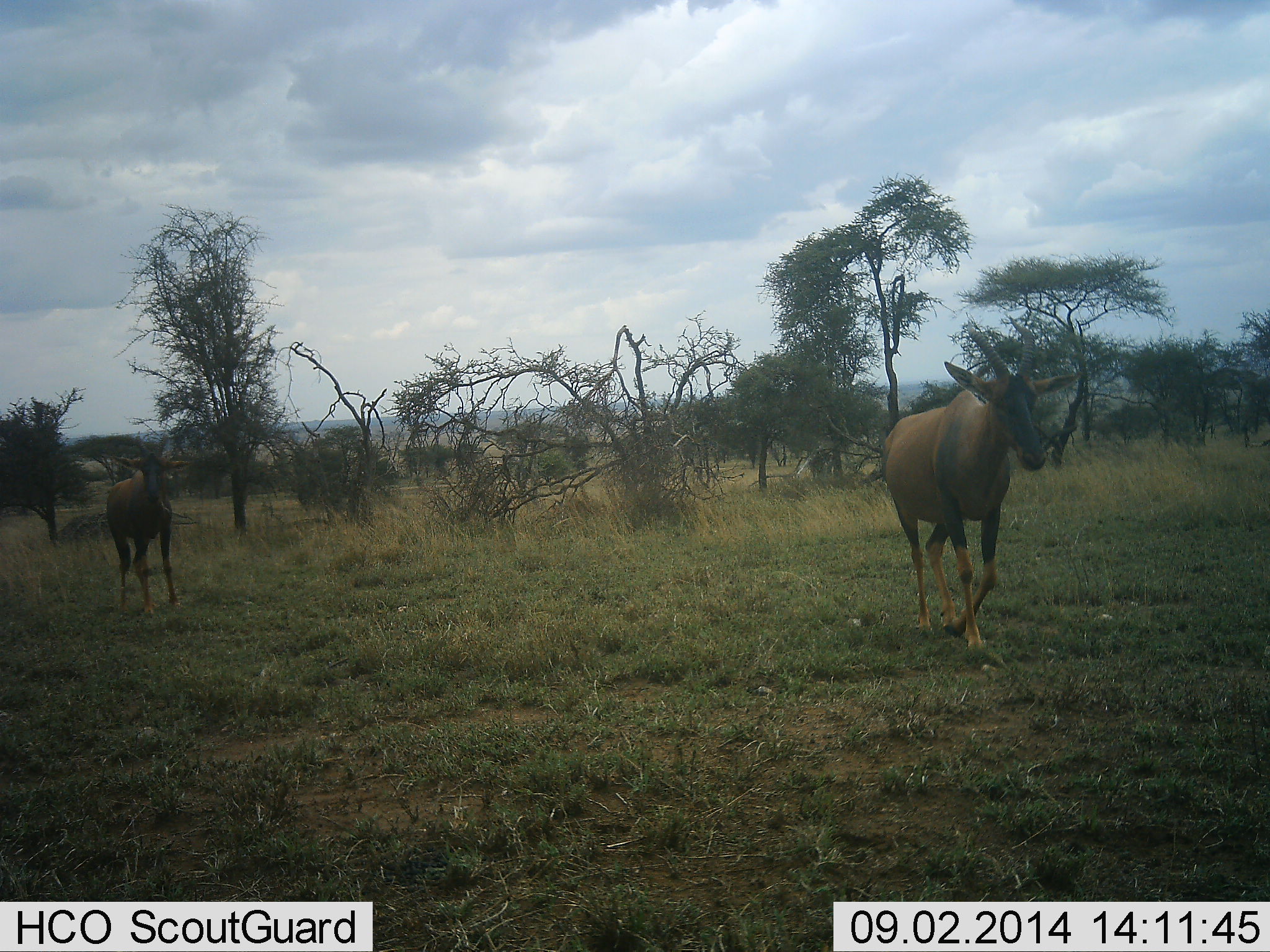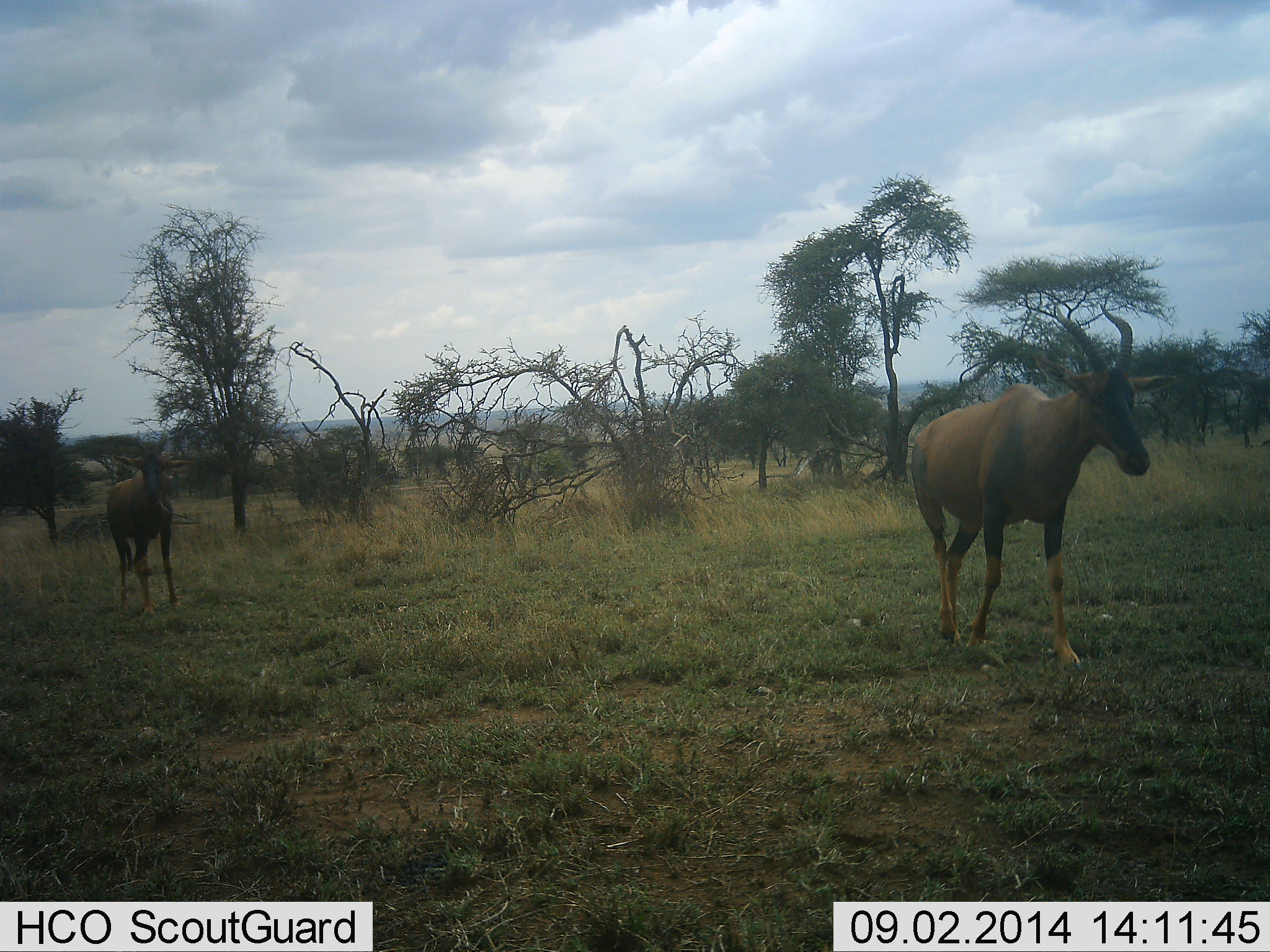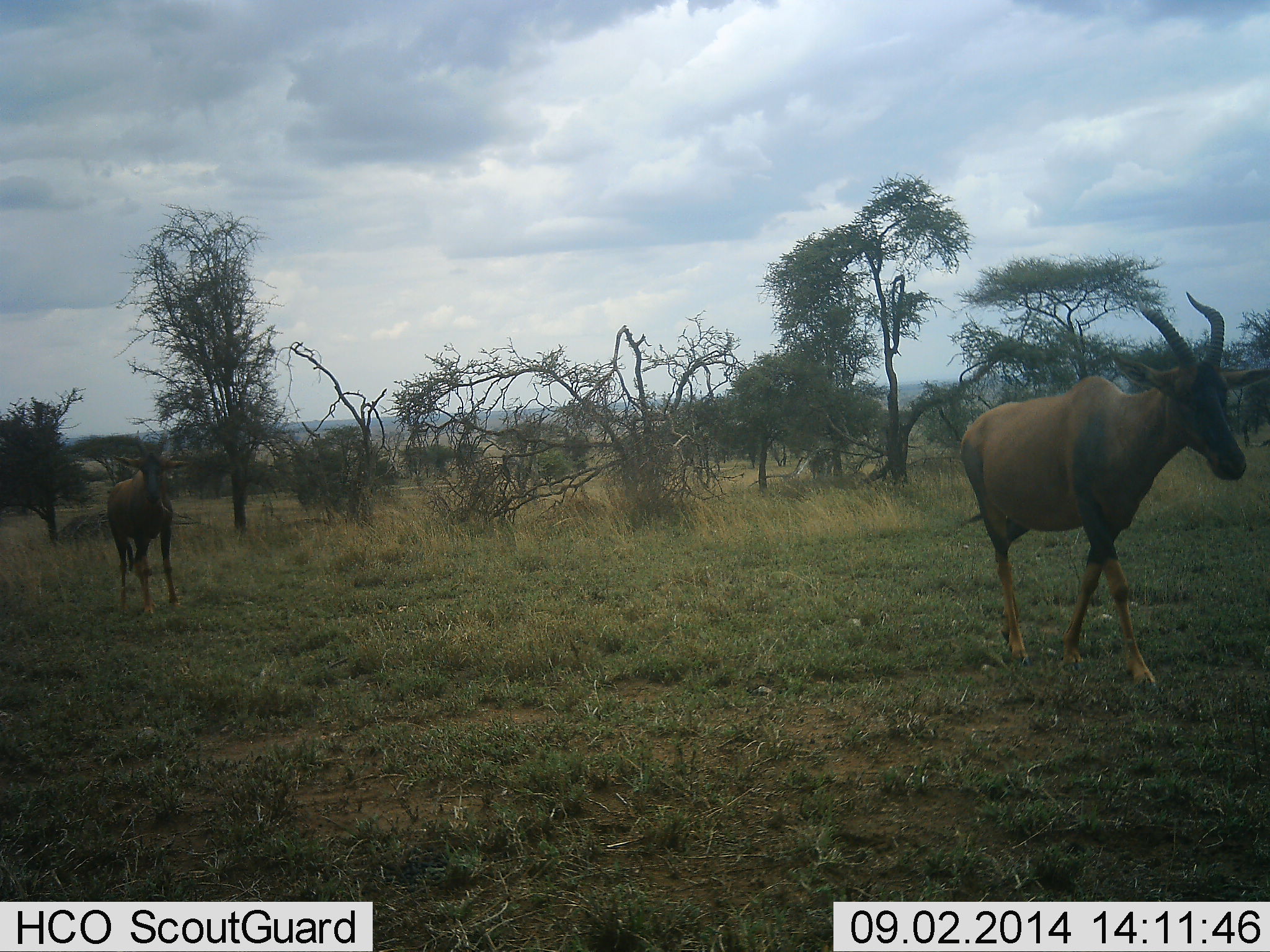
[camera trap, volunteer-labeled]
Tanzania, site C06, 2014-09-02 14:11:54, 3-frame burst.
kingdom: Animalia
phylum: Chordata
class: Mammalia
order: Artiodactyla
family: Bovidae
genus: Damaliscus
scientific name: Damaliscus lunatus jimela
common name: topi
Topi (Damaliscus lunatus jimela), count 2. Behavior (volunteer vote fractions): standing 70%, resting 0%, moving 100%, interacting 0%. Young present (vote fraction): 10%. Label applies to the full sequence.